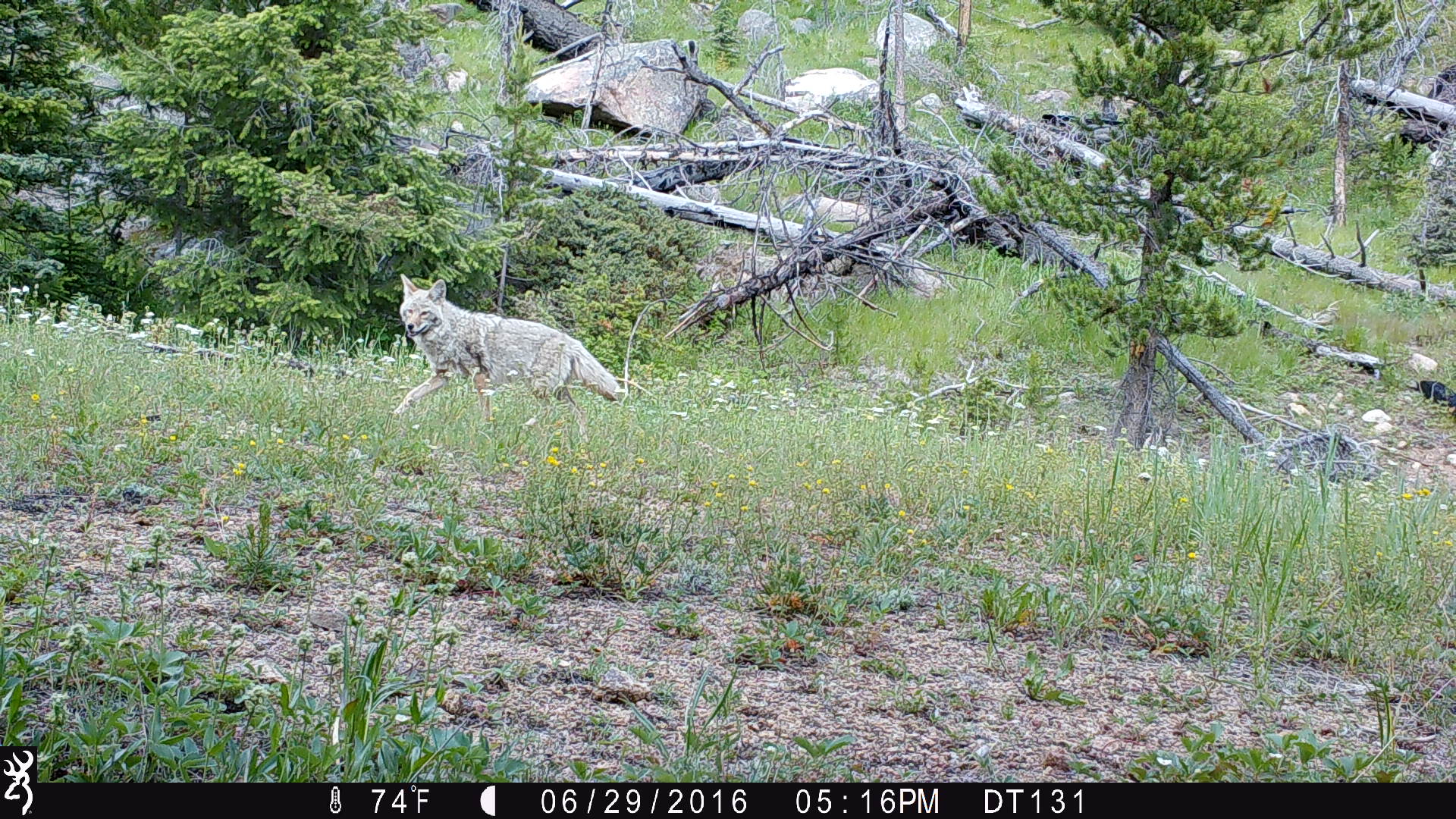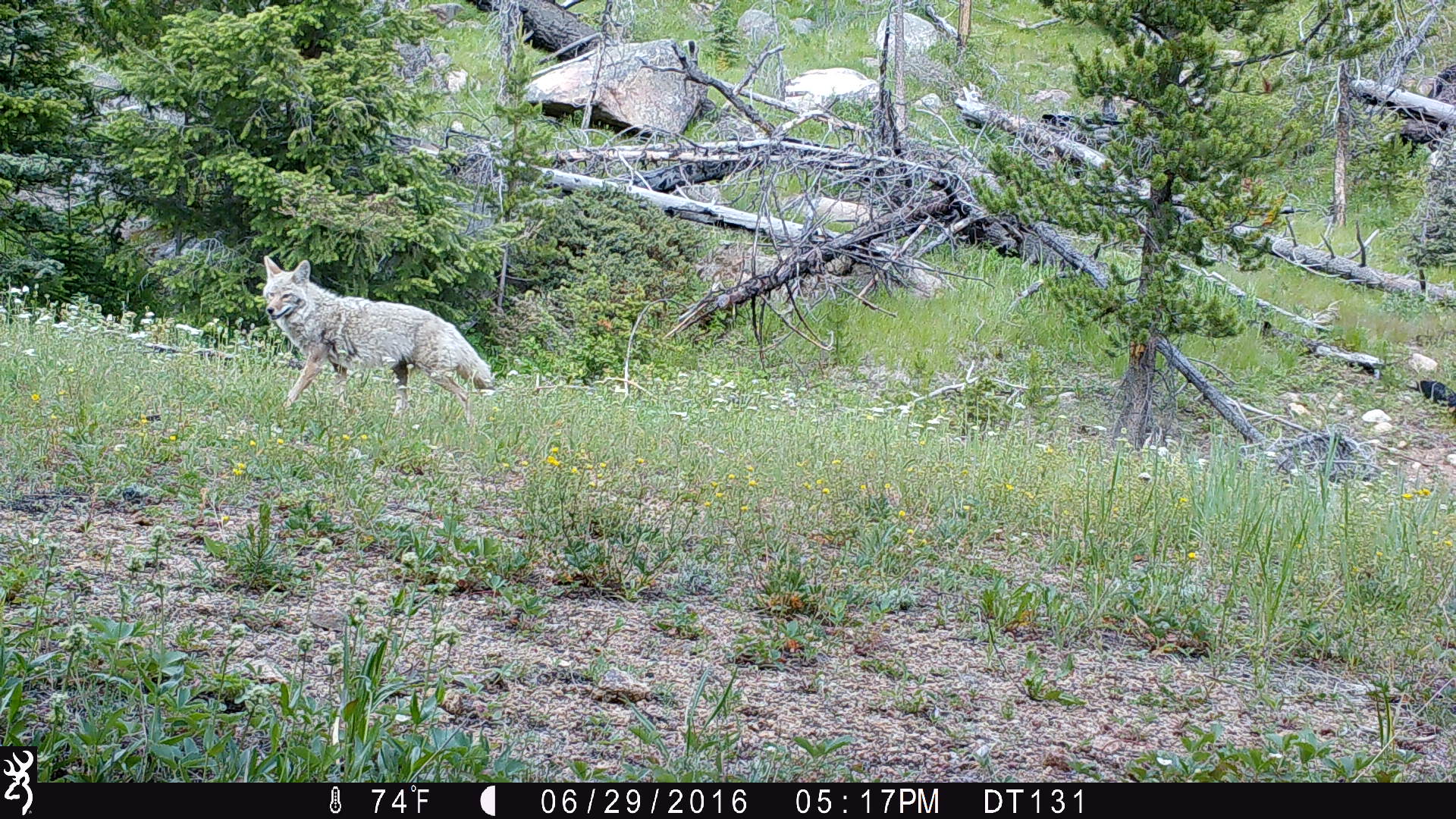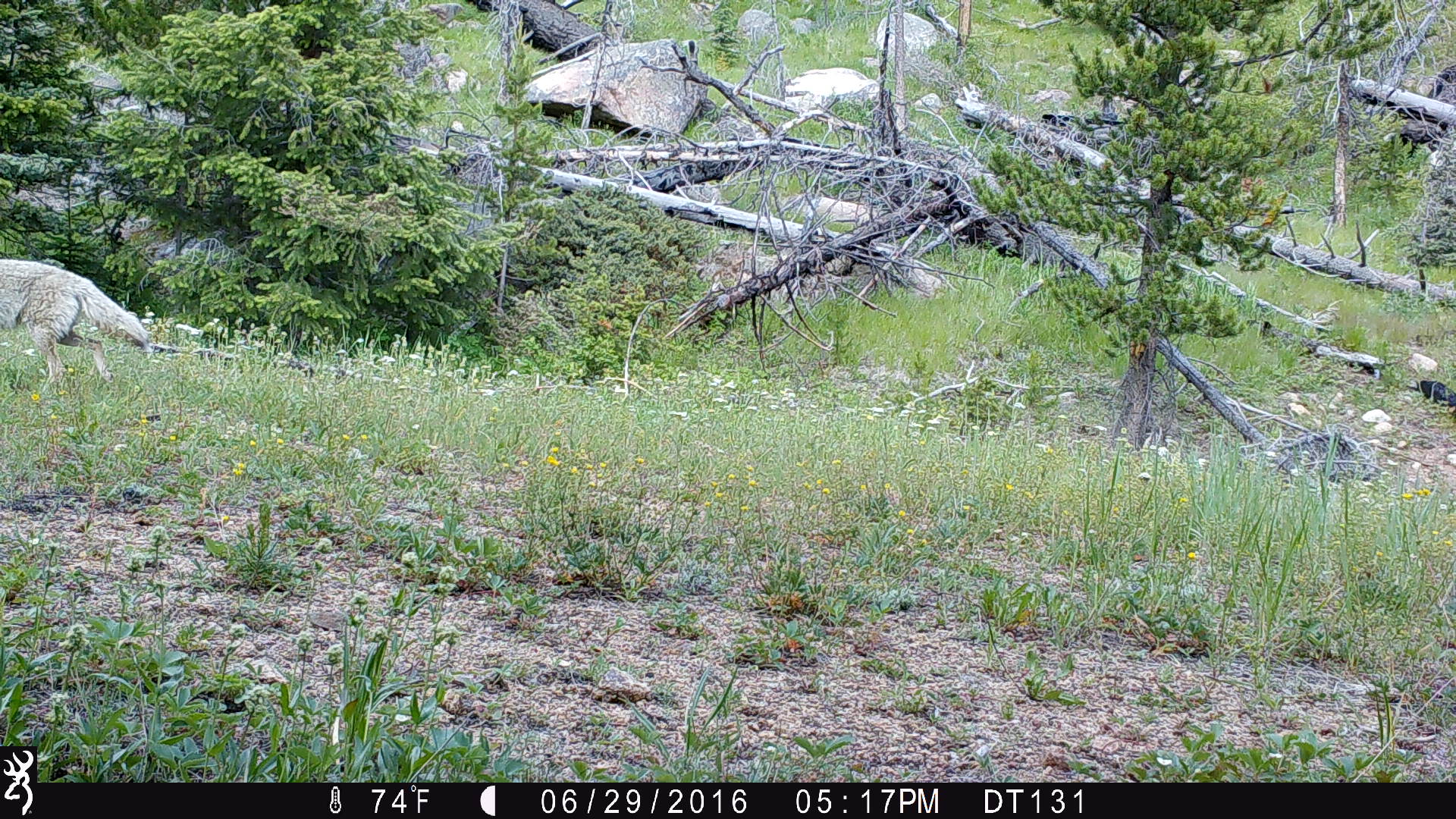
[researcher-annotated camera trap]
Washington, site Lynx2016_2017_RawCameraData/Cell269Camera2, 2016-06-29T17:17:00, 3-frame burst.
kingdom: Animalia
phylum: Chordata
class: Mammalia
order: Carnivora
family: Canidae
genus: Canis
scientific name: Canis latrans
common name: coyote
Canis latrans (coyote). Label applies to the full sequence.